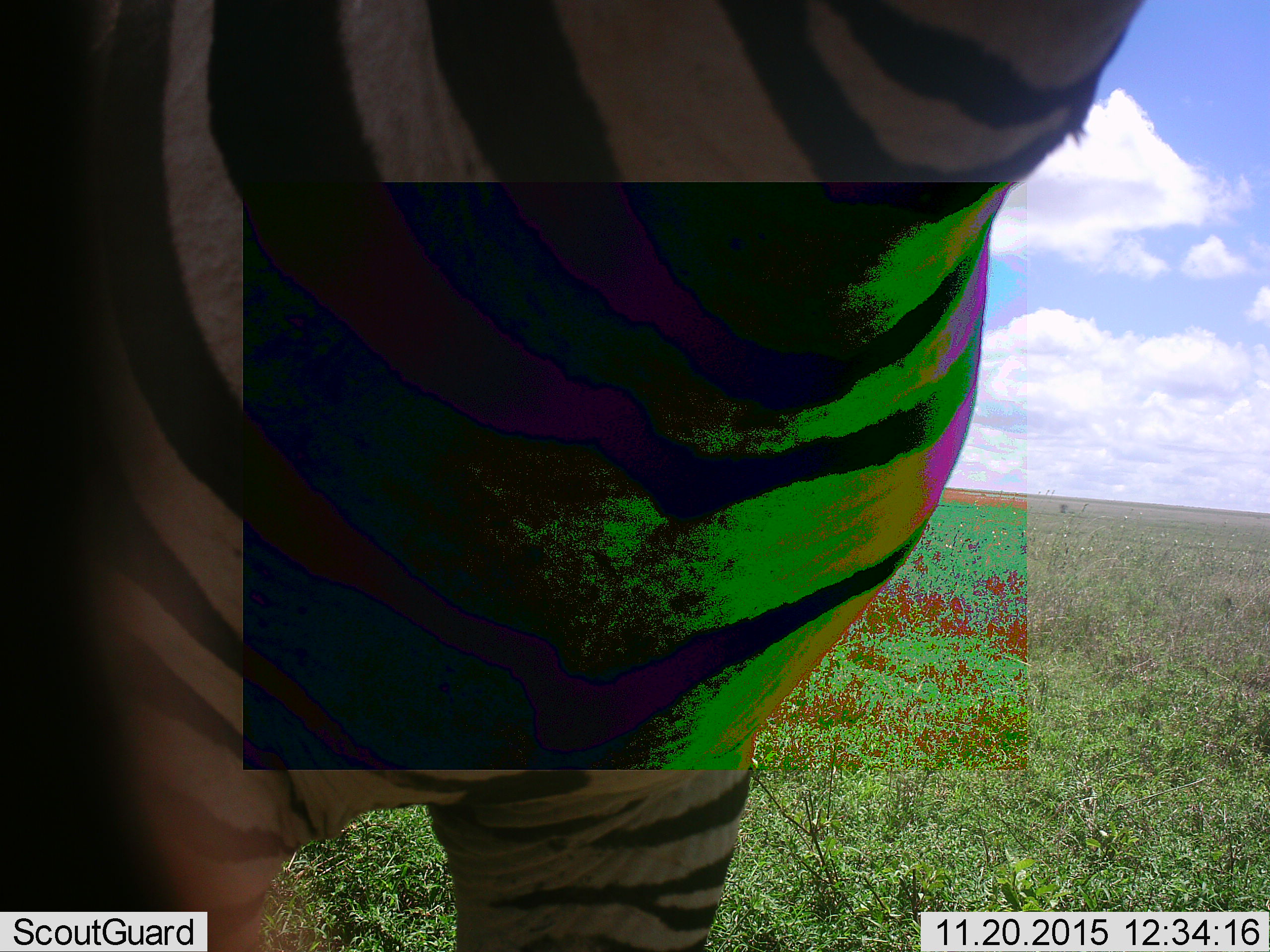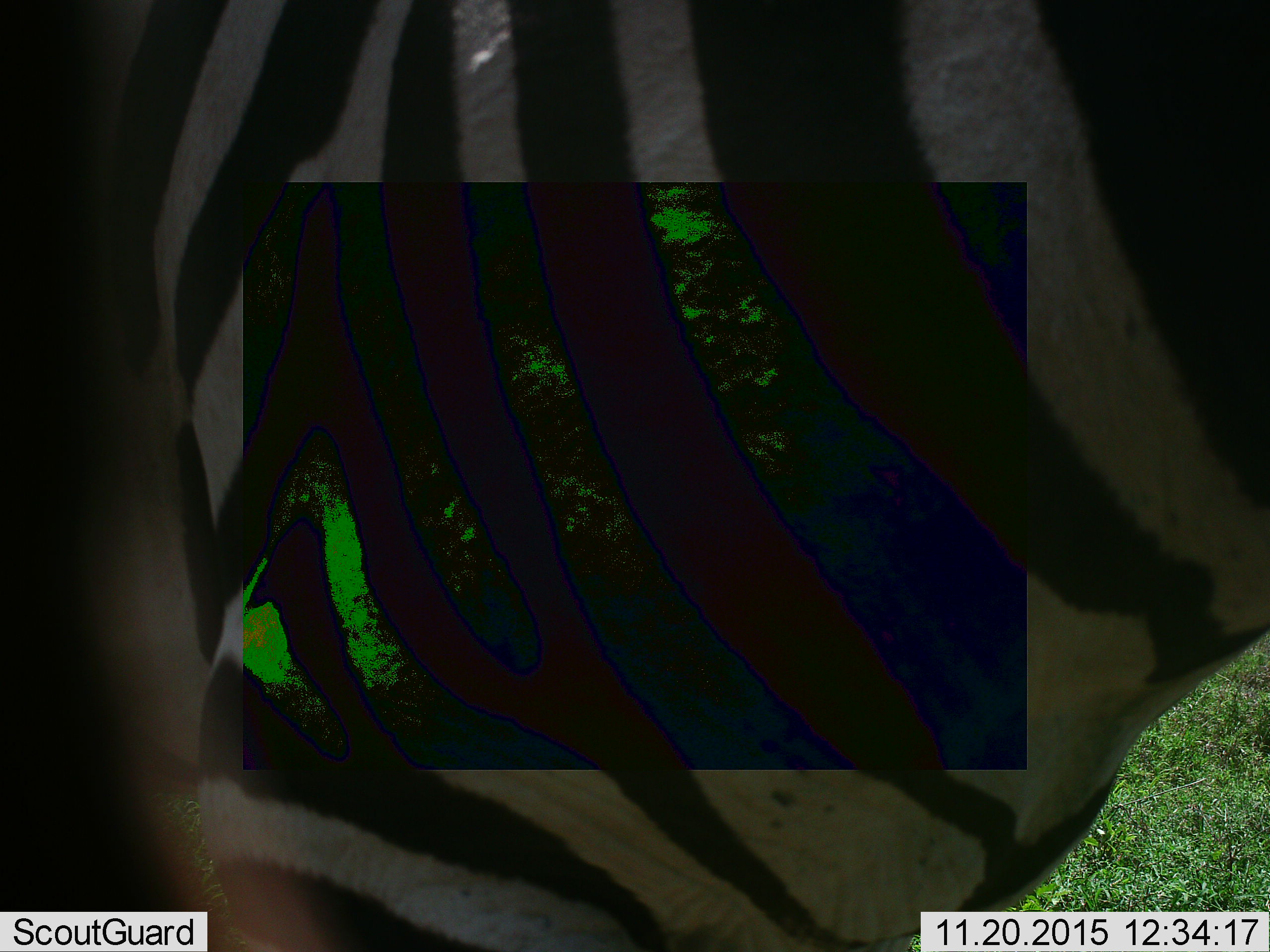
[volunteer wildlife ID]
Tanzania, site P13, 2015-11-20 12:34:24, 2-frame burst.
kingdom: Animalia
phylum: Chordata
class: Mammalia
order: Perissodactyla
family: Equidae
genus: Equus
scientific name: Equus quagga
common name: plains zebra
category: zebra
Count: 1.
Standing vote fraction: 56%.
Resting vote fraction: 0%.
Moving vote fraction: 44%.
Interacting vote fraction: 0%.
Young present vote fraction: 0%.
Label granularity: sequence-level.